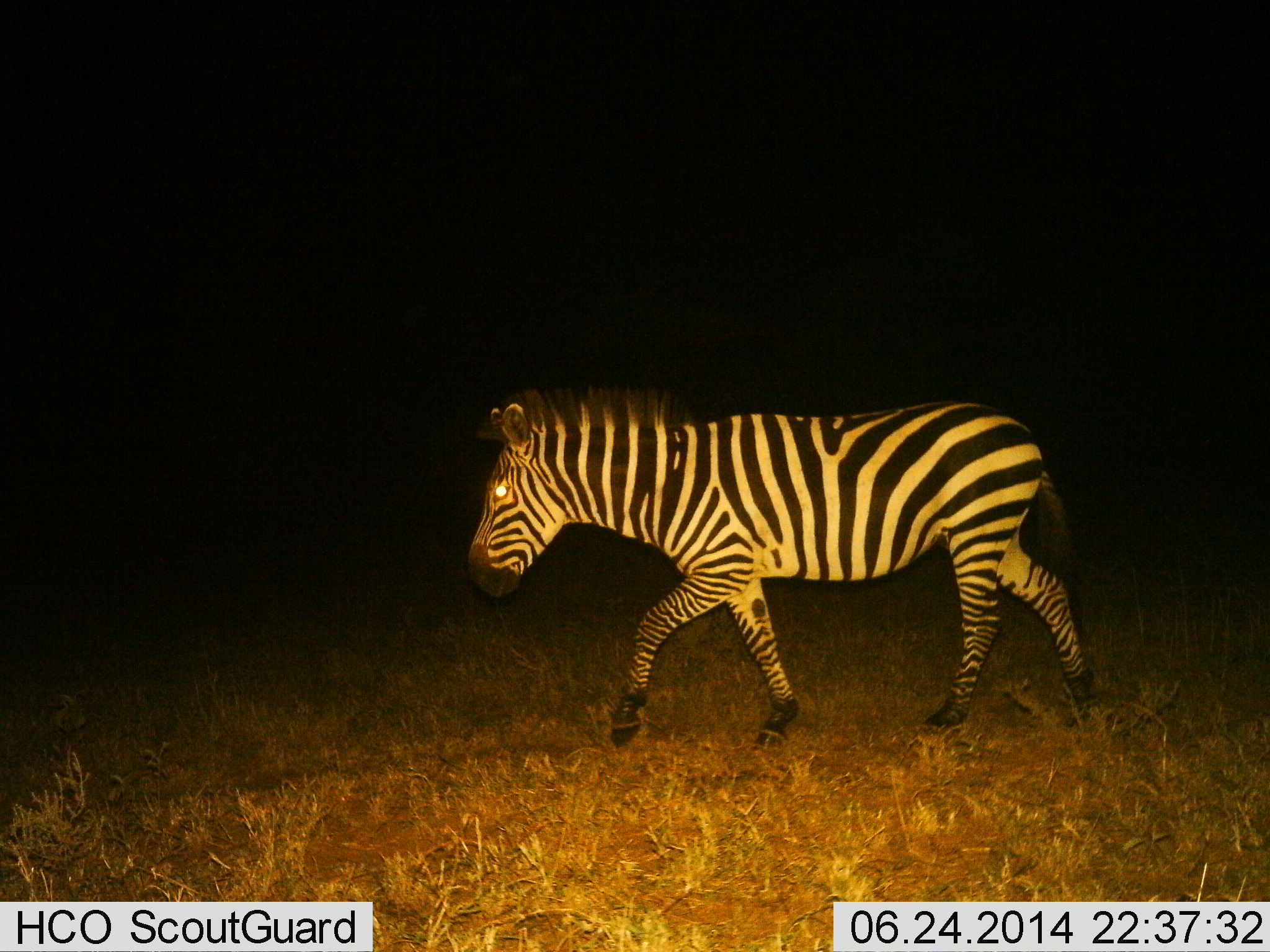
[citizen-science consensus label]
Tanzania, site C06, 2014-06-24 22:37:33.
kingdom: Animalia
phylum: Chordata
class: Mammalia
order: Perissodactyla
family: Equidae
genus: Equus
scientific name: Equus quagga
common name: plains zebra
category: zebra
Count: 1.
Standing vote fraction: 0%.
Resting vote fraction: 0%.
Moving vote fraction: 100%.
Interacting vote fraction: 0%.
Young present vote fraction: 0%.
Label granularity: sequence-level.